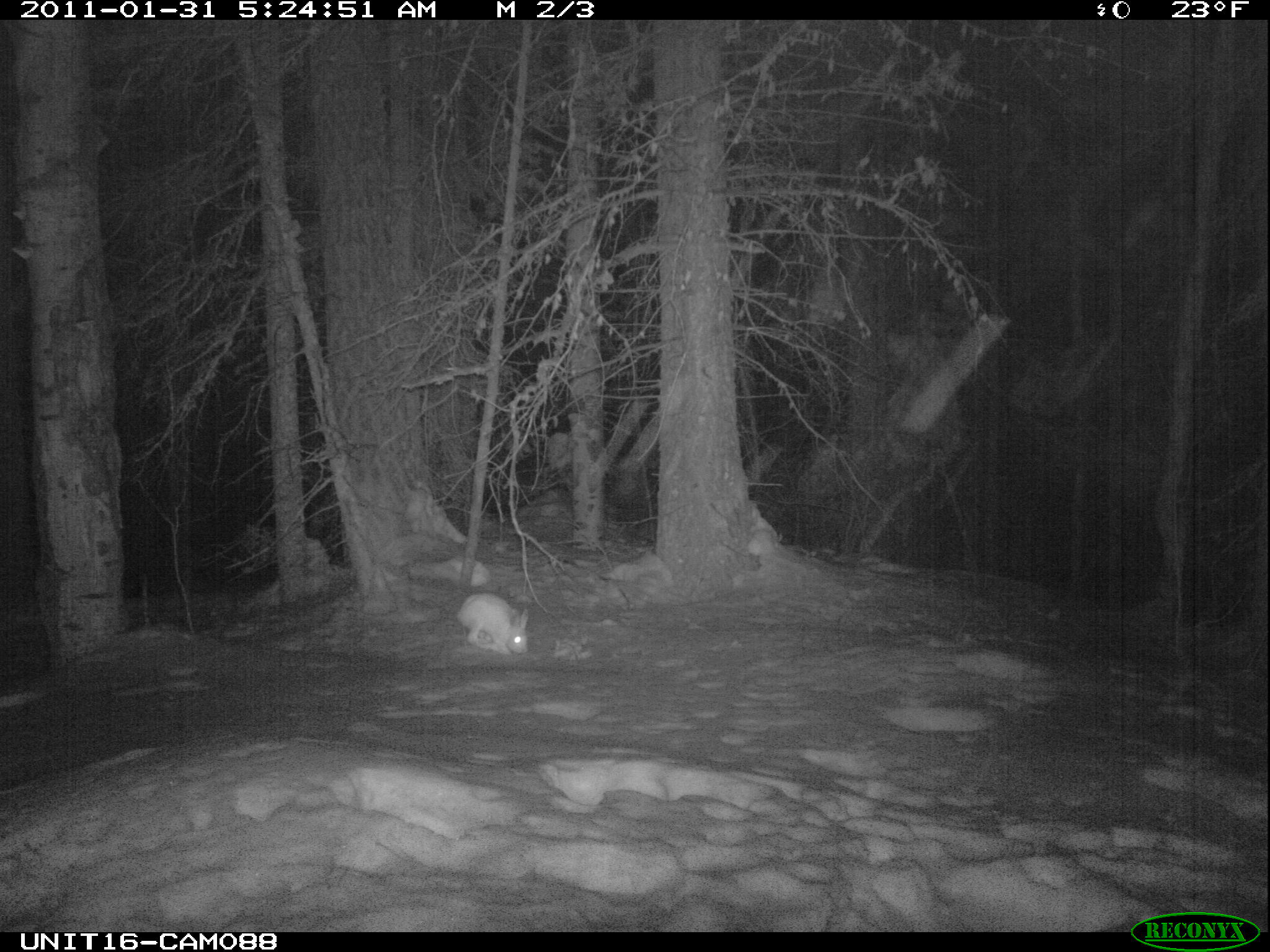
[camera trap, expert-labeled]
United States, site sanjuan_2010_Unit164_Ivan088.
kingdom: Animalia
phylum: Chordata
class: Mammalia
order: Lagomorpha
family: Leporidae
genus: Lepus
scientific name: Lepus americanus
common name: snowshoe hare